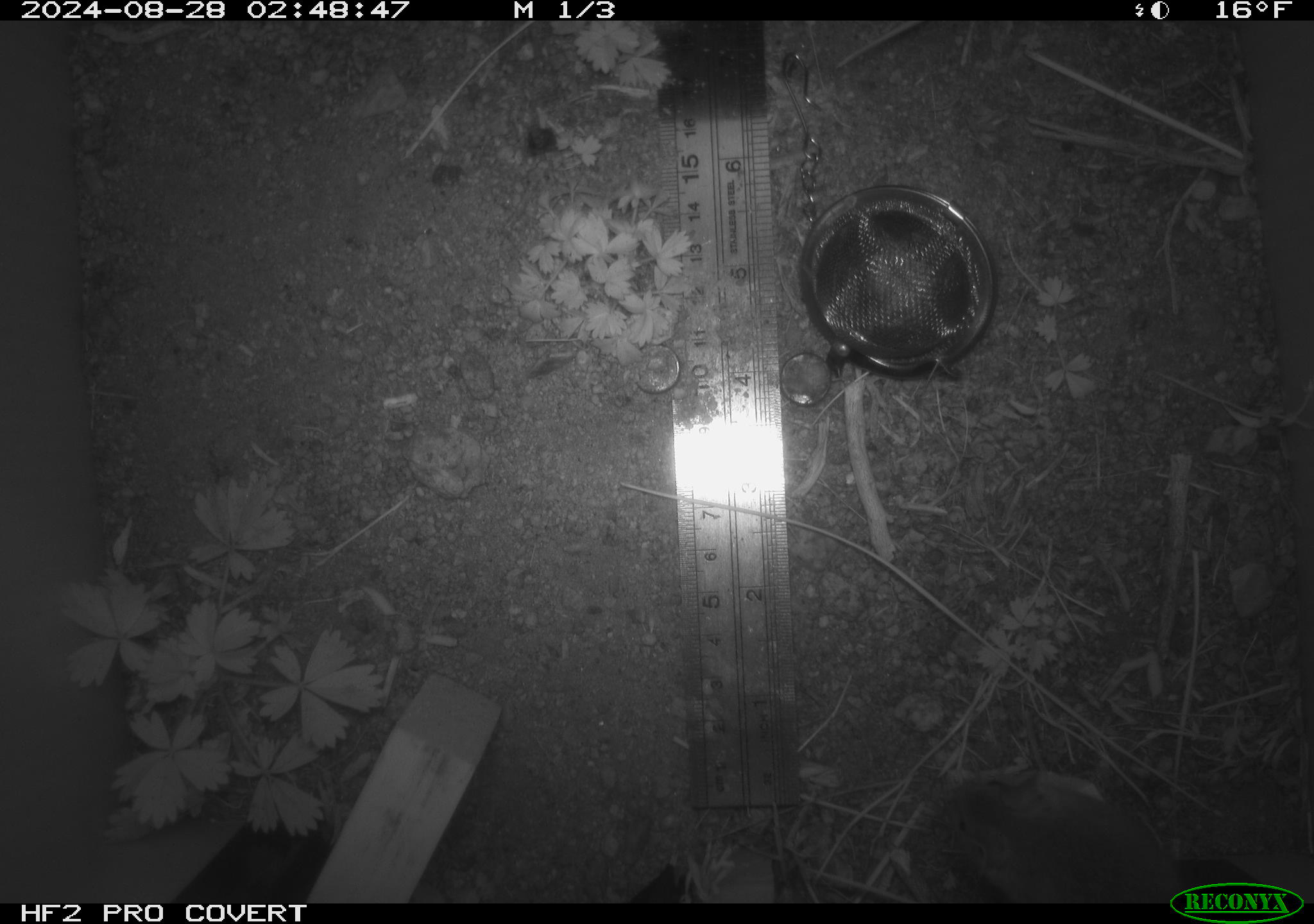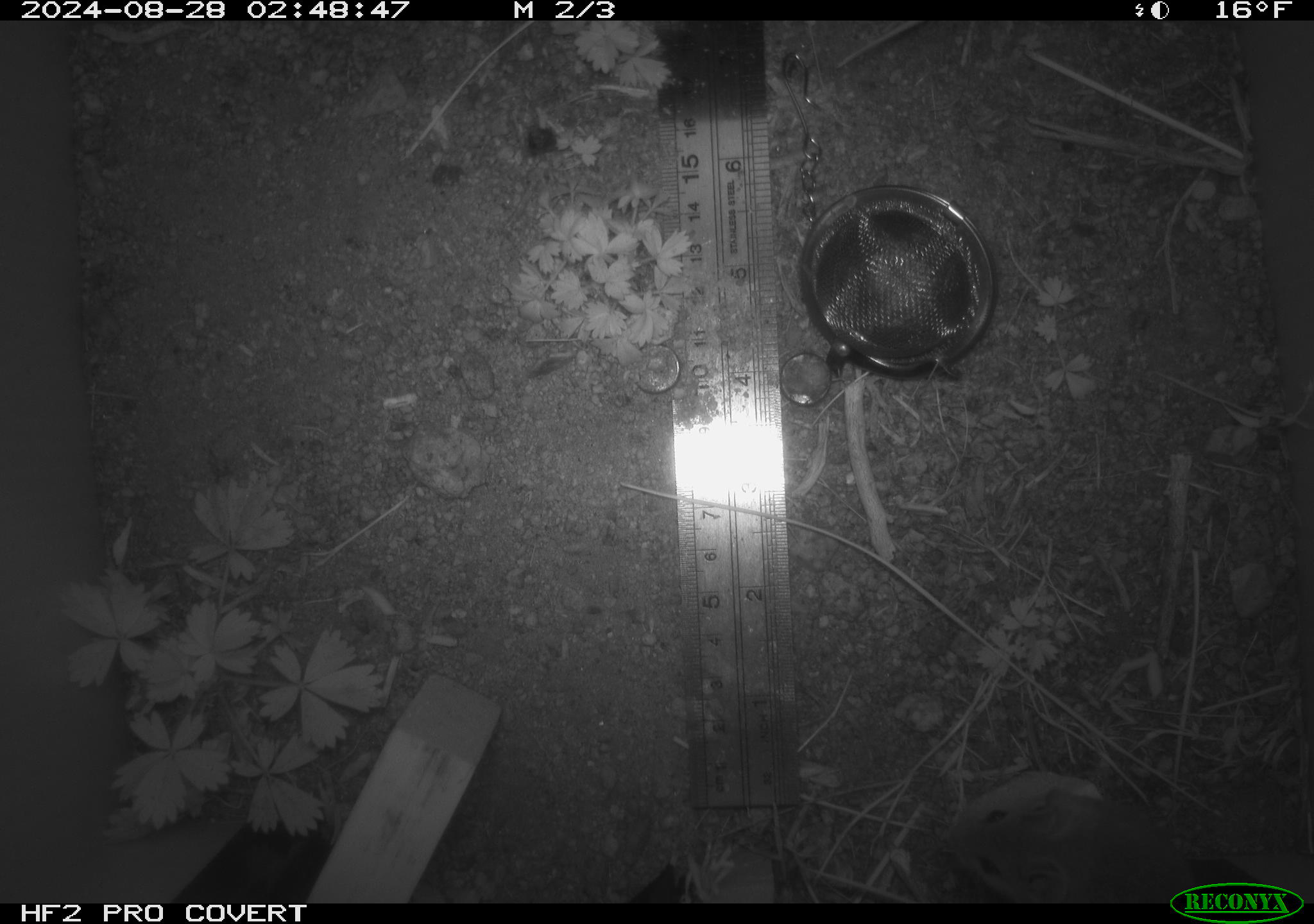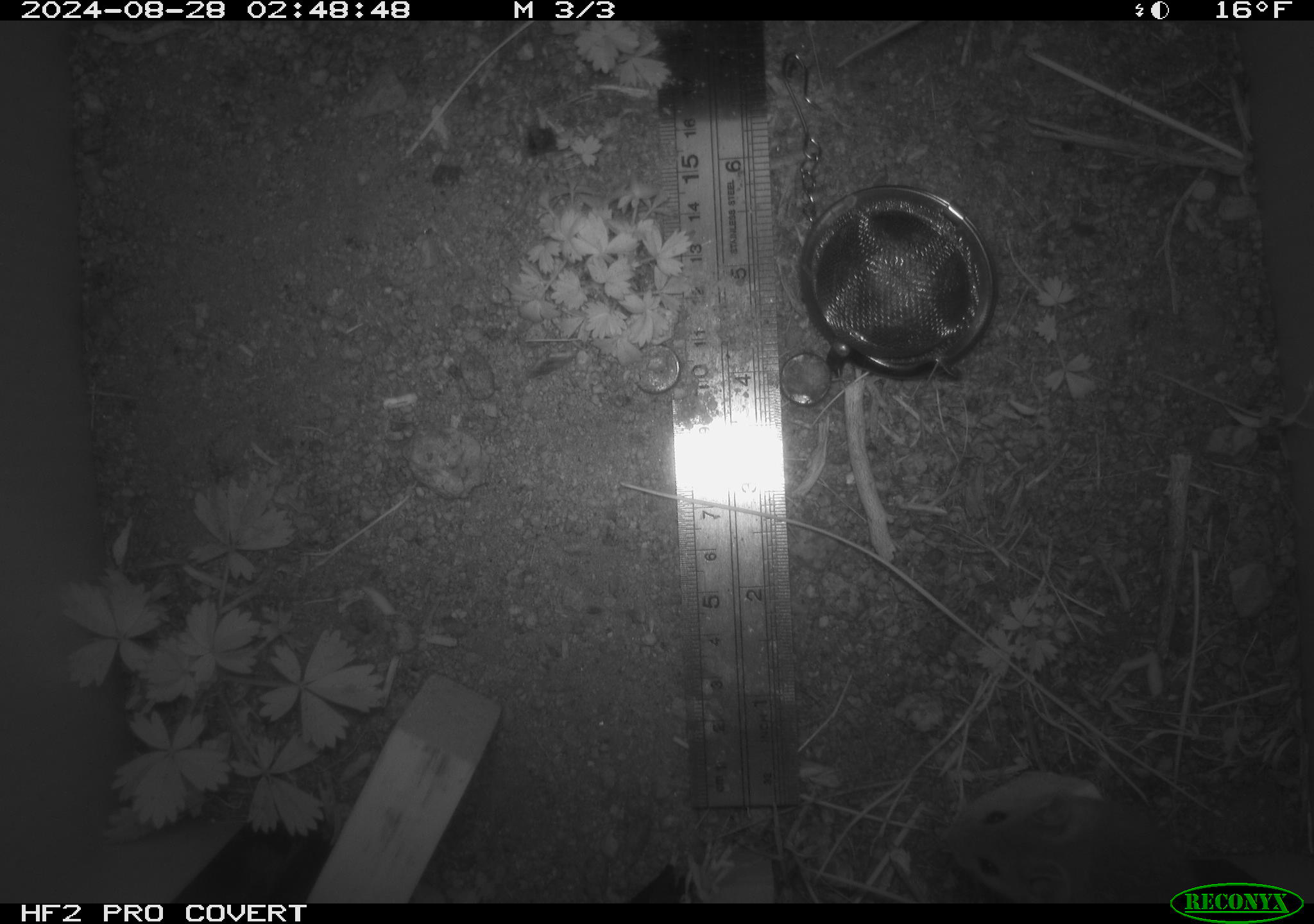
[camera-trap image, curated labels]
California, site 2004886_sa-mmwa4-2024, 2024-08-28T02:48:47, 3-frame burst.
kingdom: Animalia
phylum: Chordata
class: Mammalia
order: Rodentia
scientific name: Rodentia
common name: mouse species